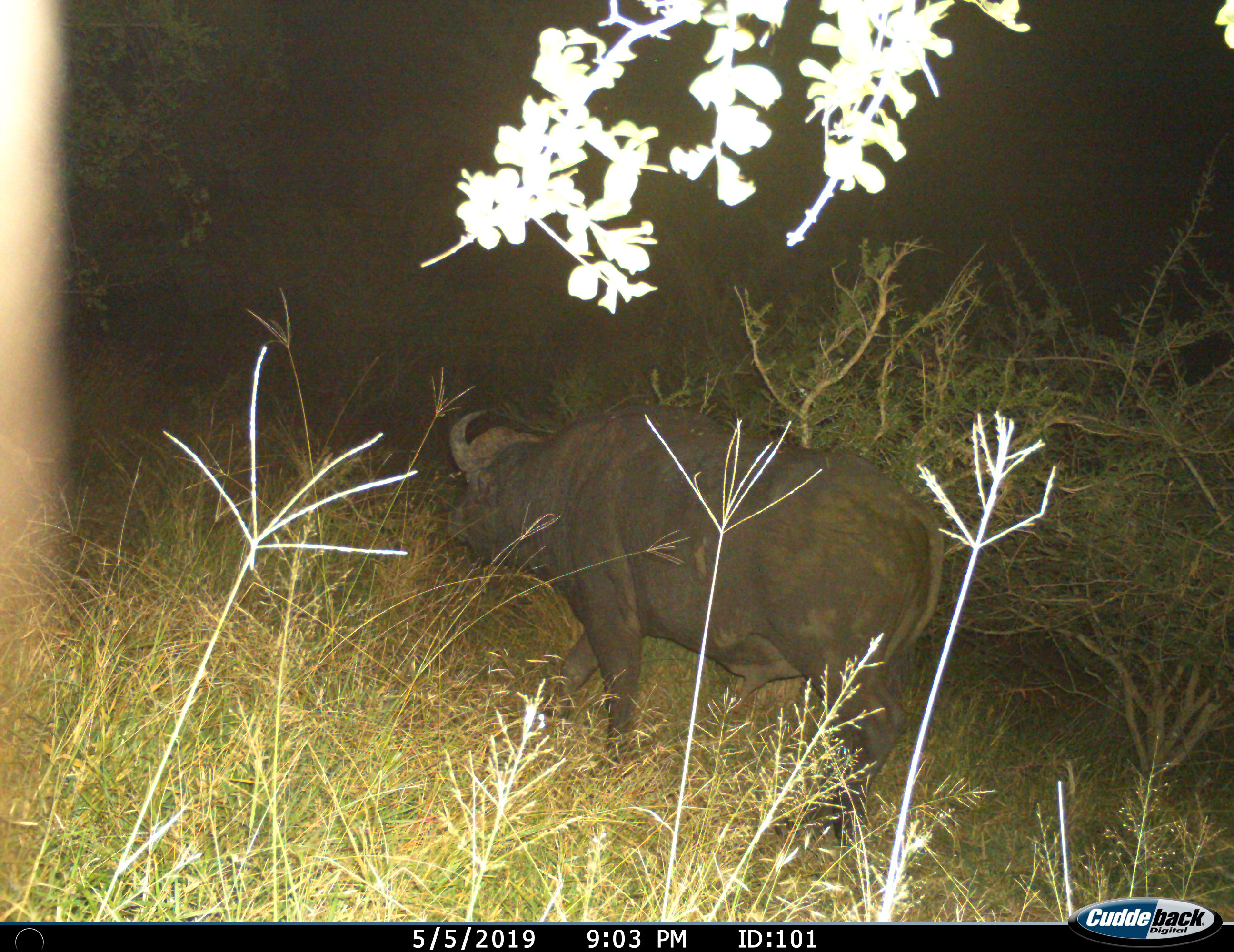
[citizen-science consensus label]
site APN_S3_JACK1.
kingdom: Animalia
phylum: Chordata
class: Mammalia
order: Artiodactyla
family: Bovidae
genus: Syncerus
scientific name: Syncerus caffer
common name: african buffalo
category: buffalo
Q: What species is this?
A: Buffalo (african buffalo) (Syncerus caffer).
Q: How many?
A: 1.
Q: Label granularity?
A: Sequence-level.